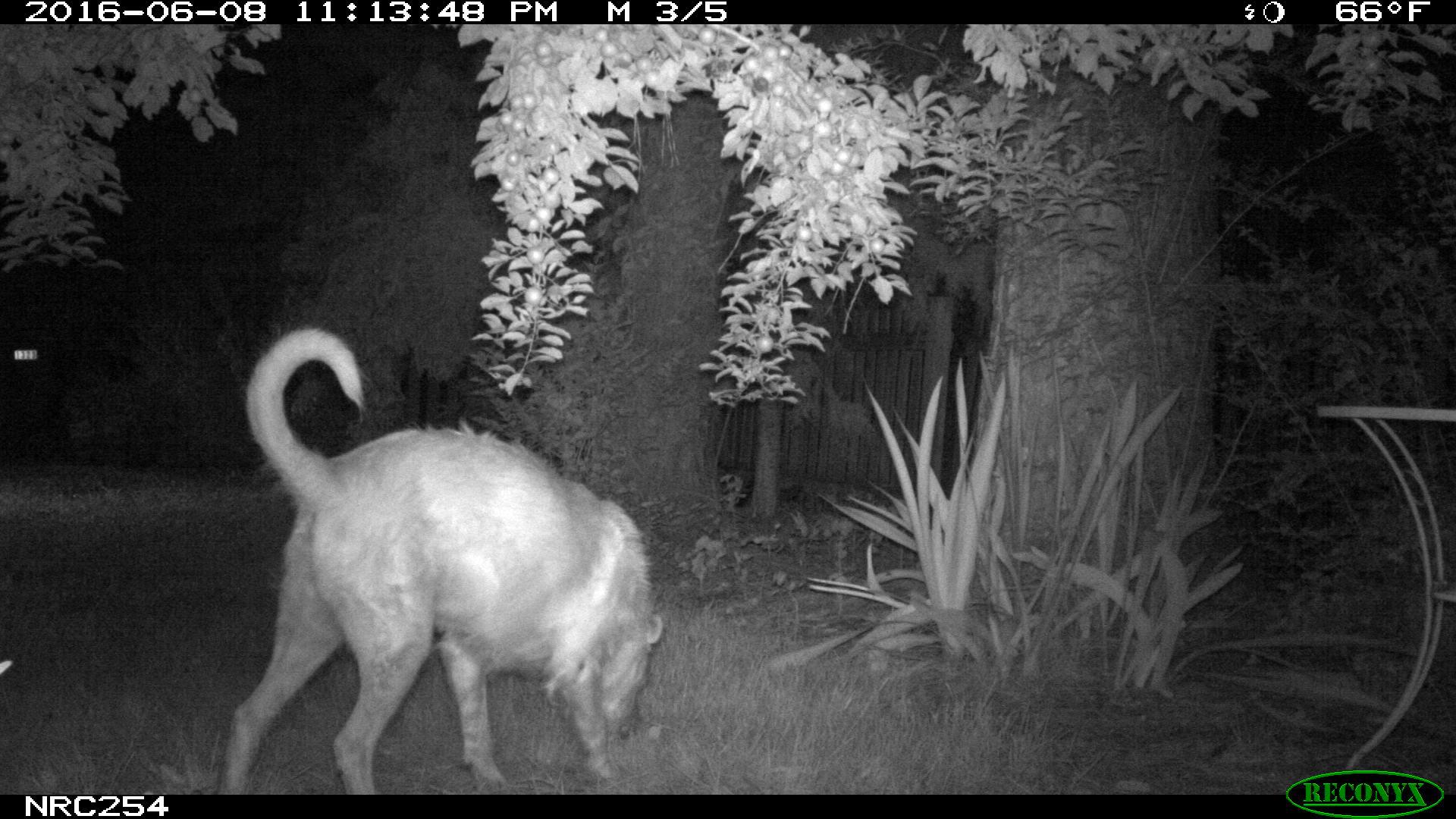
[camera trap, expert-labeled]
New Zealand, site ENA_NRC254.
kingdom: Animalia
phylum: Chordata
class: Mammalia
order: Carnivora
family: Canidae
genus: Canis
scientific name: Canis familiaris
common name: domestic dog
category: dog